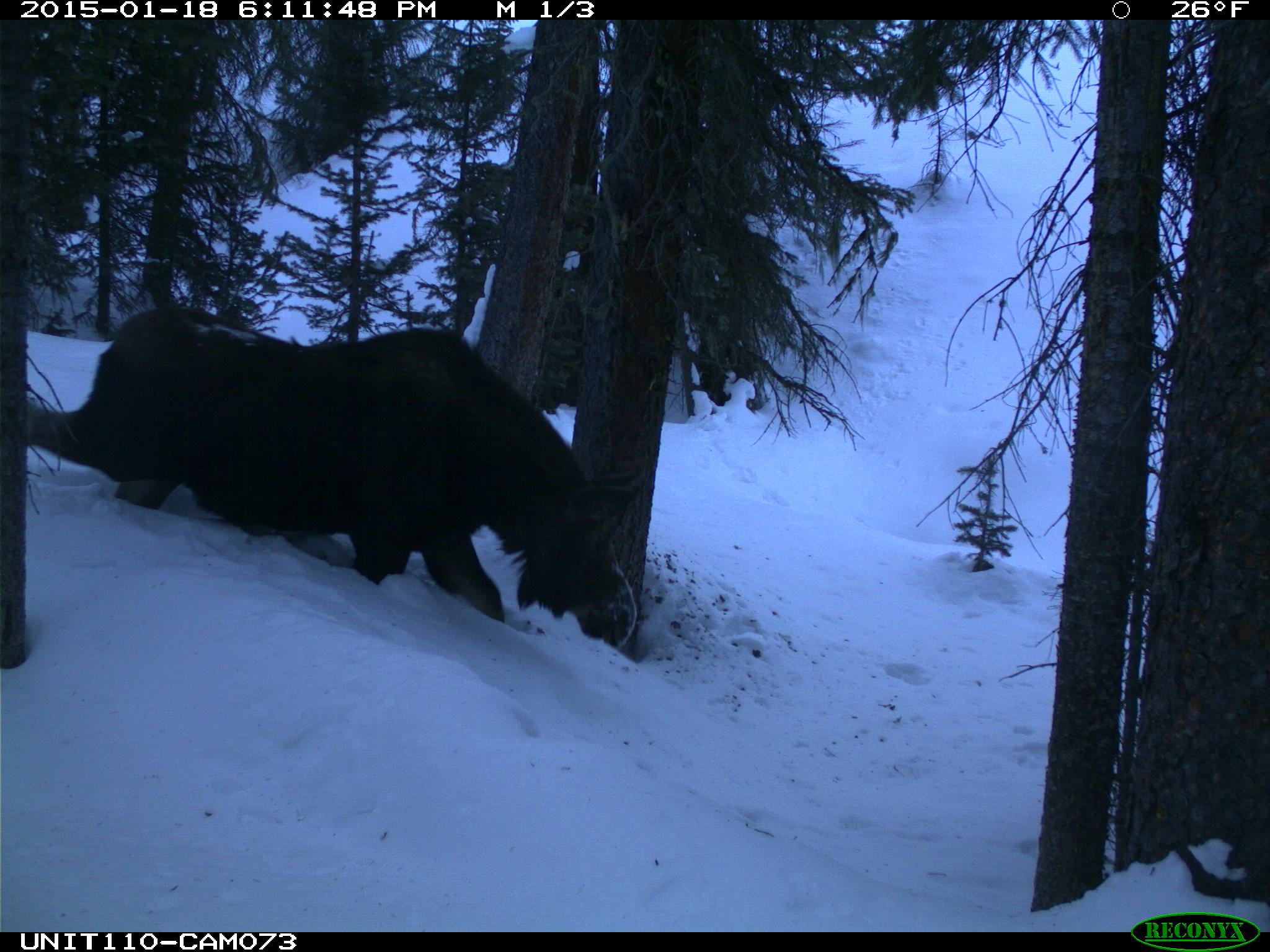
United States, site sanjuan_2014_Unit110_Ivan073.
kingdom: Animalia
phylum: Chordata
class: Mammalia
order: Artiodactyla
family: Cervidae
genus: Alces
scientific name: Alces alces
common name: moose